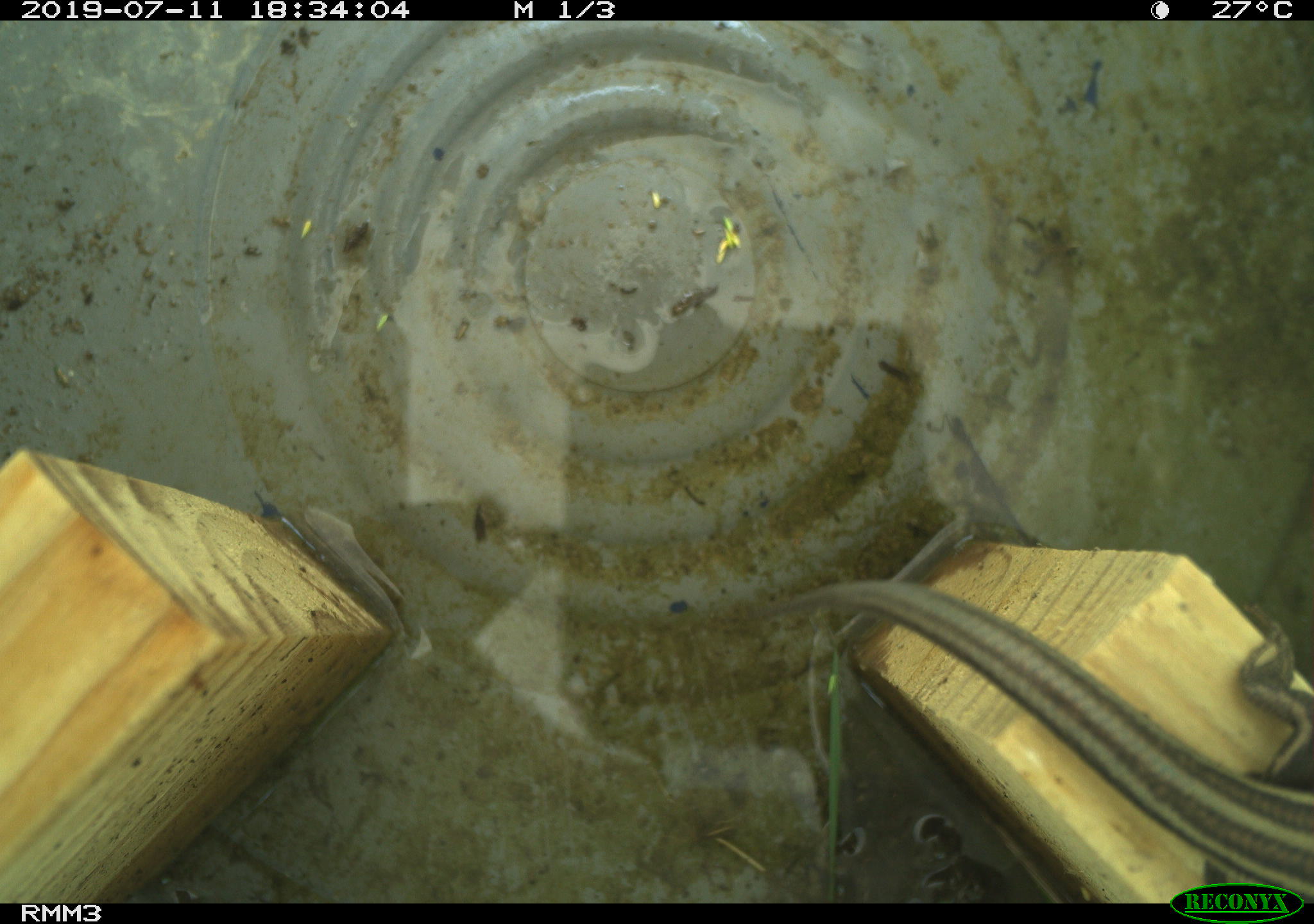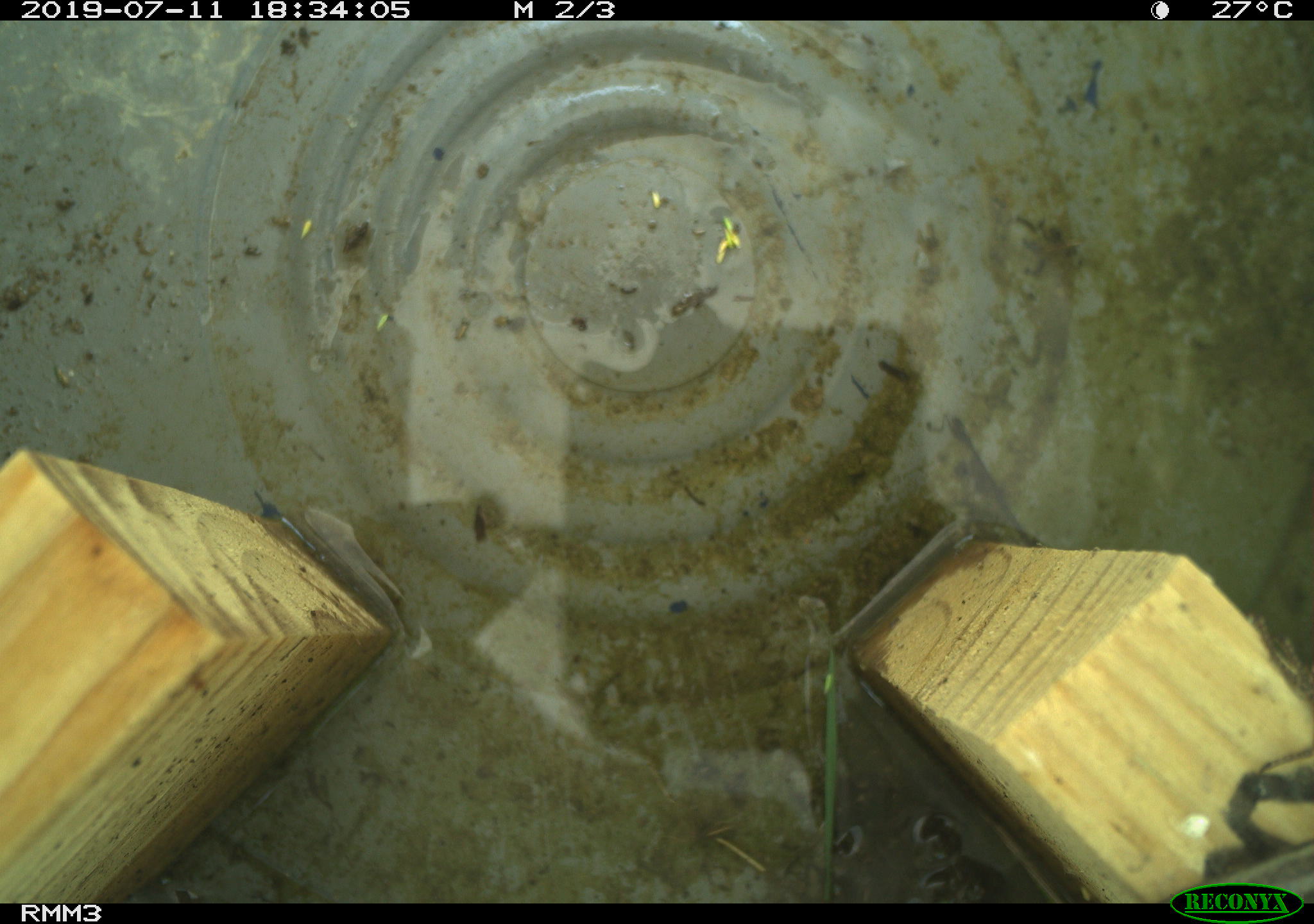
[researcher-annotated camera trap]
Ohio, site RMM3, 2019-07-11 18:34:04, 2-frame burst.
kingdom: Animalia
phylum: Chordata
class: Reptilia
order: Squamata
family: Scincidae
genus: Plestiodon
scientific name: Plestiodon fasciatus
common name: common five-lined skink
Common five-lined skink (Plestiodon fasciatus).